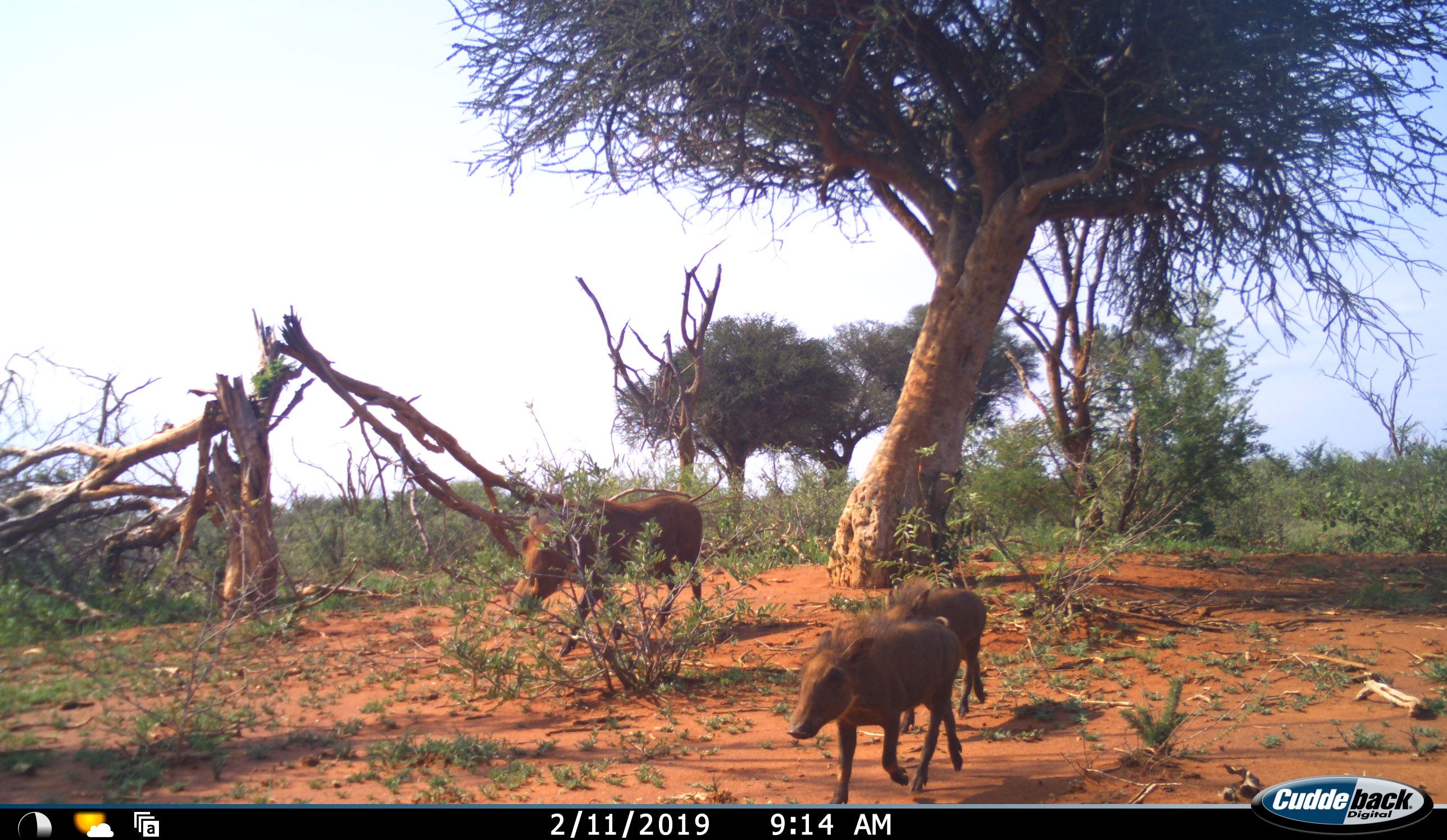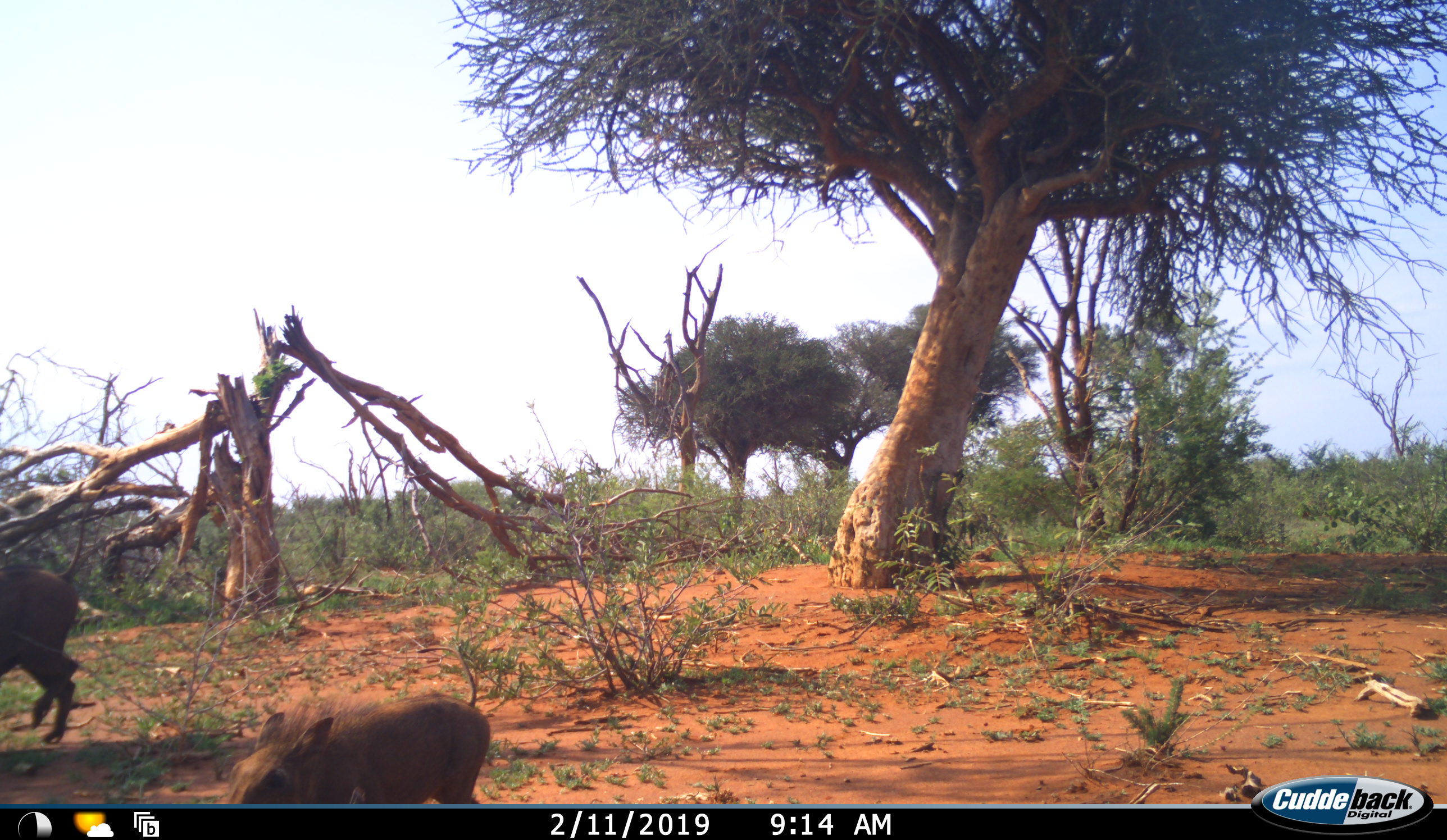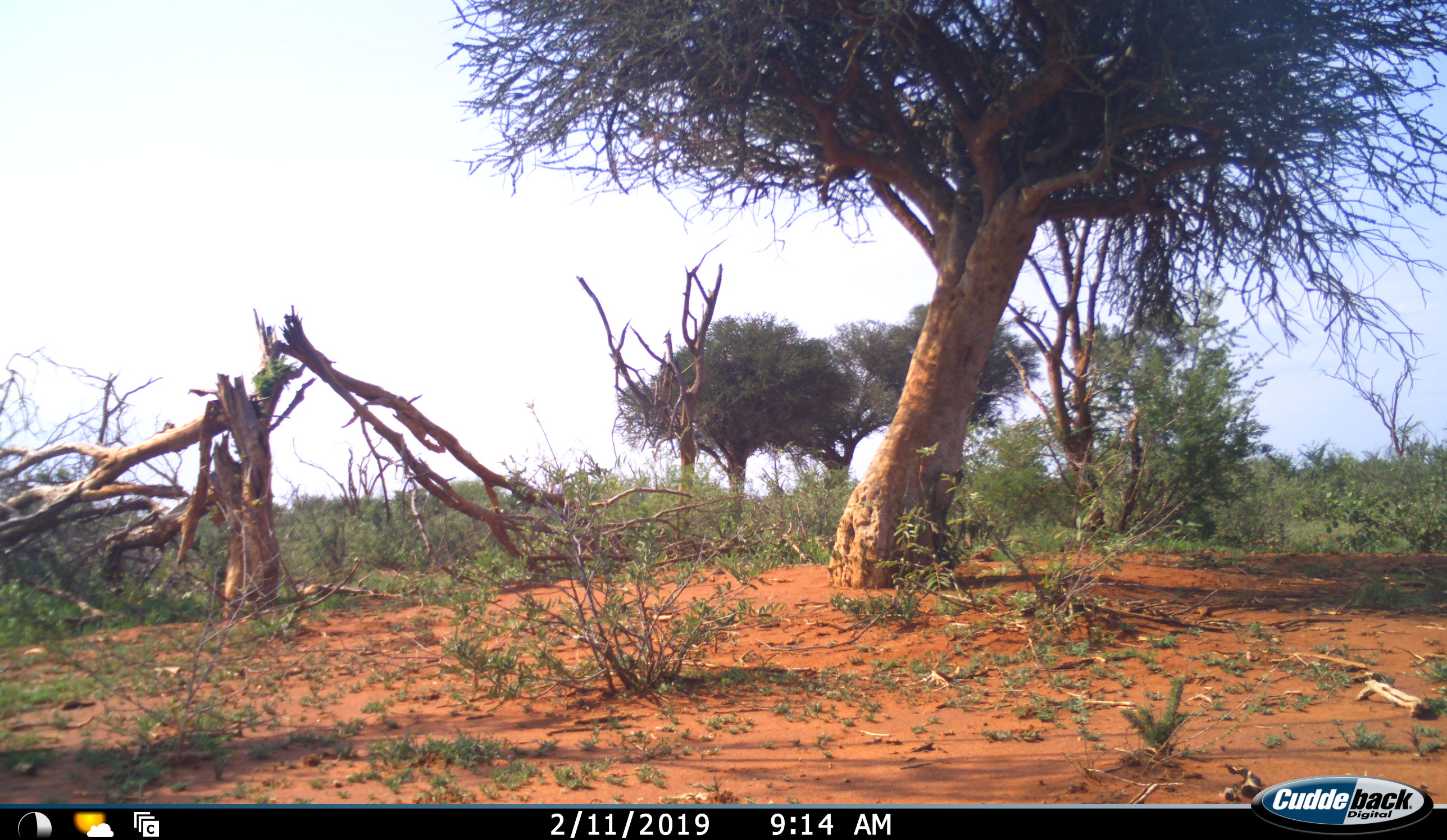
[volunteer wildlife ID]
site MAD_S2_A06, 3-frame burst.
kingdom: Animalia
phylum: Chordata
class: Mammalia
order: Artiodactyla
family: Suidae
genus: Phacochoerus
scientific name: Phacochoerus africanus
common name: warthog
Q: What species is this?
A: Warthog (Phacochoerus africanus).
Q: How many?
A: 3.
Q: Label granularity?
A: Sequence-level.